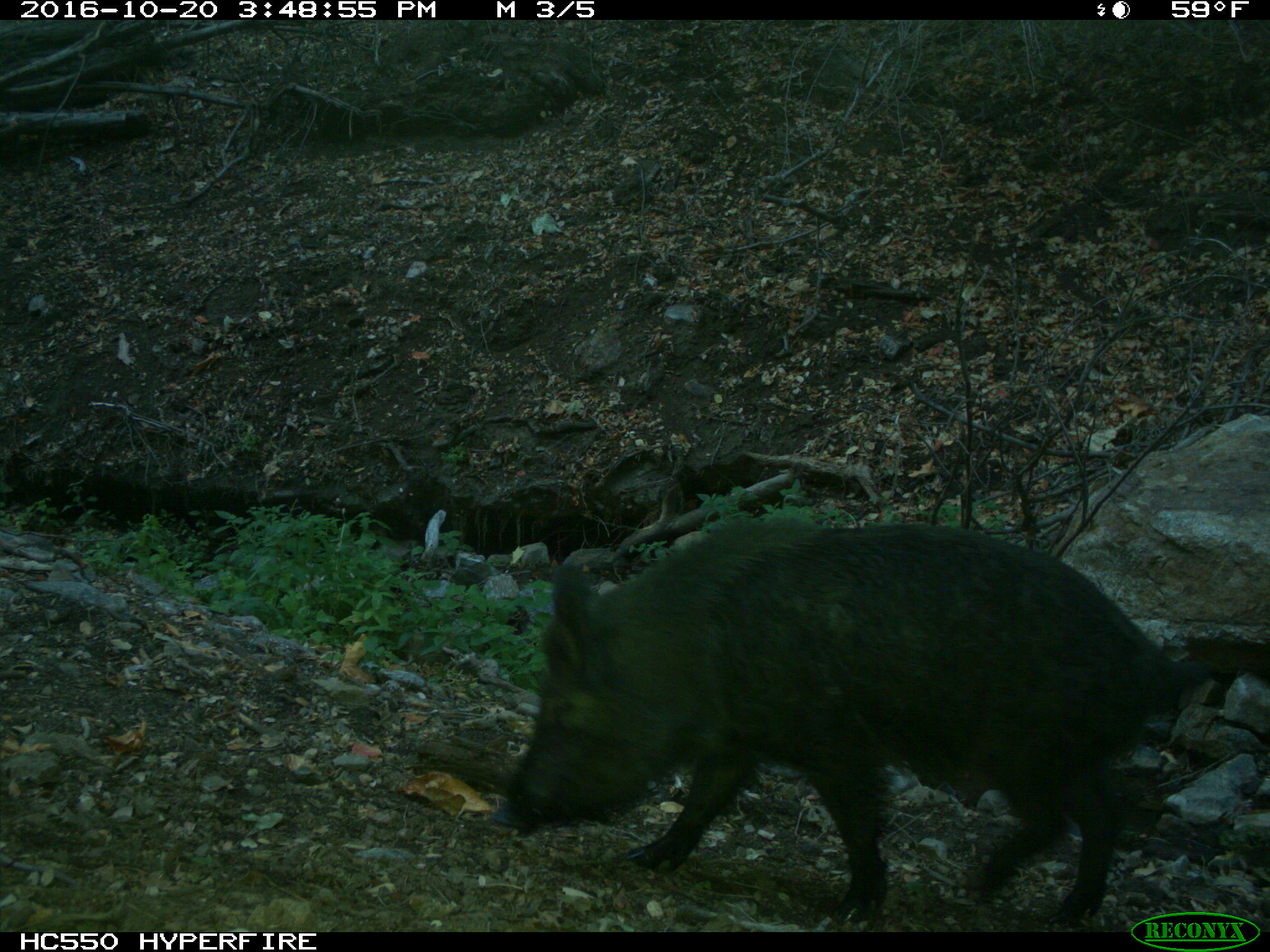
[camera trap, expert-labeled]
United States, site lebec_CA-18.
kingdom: Animalia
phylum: Chordata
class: Mammalia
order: Artiodactyla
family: Suidae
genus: Sus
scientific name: Sus scrofa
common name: wild boar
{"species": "Sus scrofa (wild boar)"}